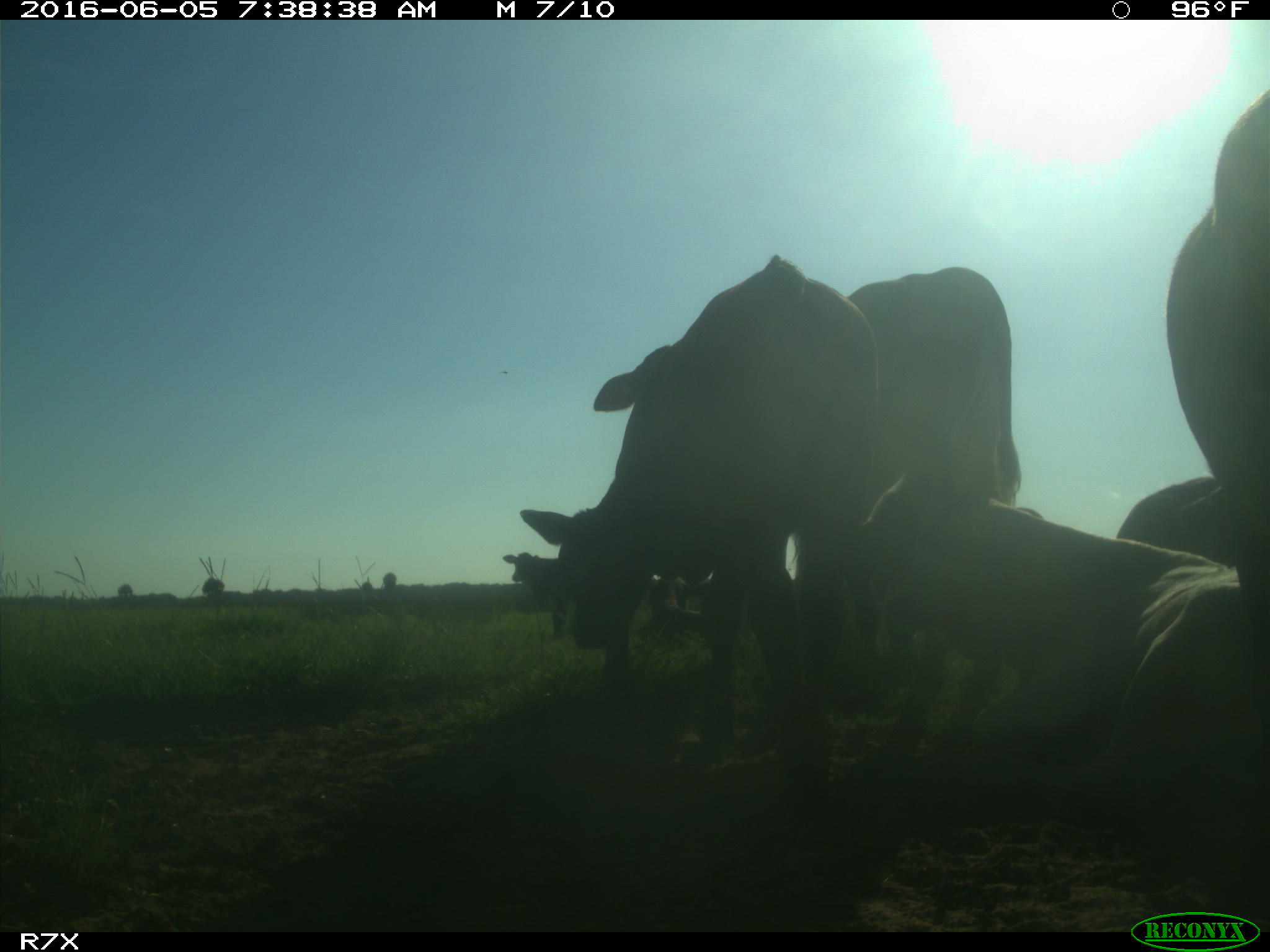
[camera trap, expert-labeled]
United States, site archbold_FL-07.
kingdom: Animalia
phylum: Chordata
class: Mammalia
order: Artiodactyla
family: Bovidae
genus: Bos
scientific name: Bos taurus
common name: domestic cow